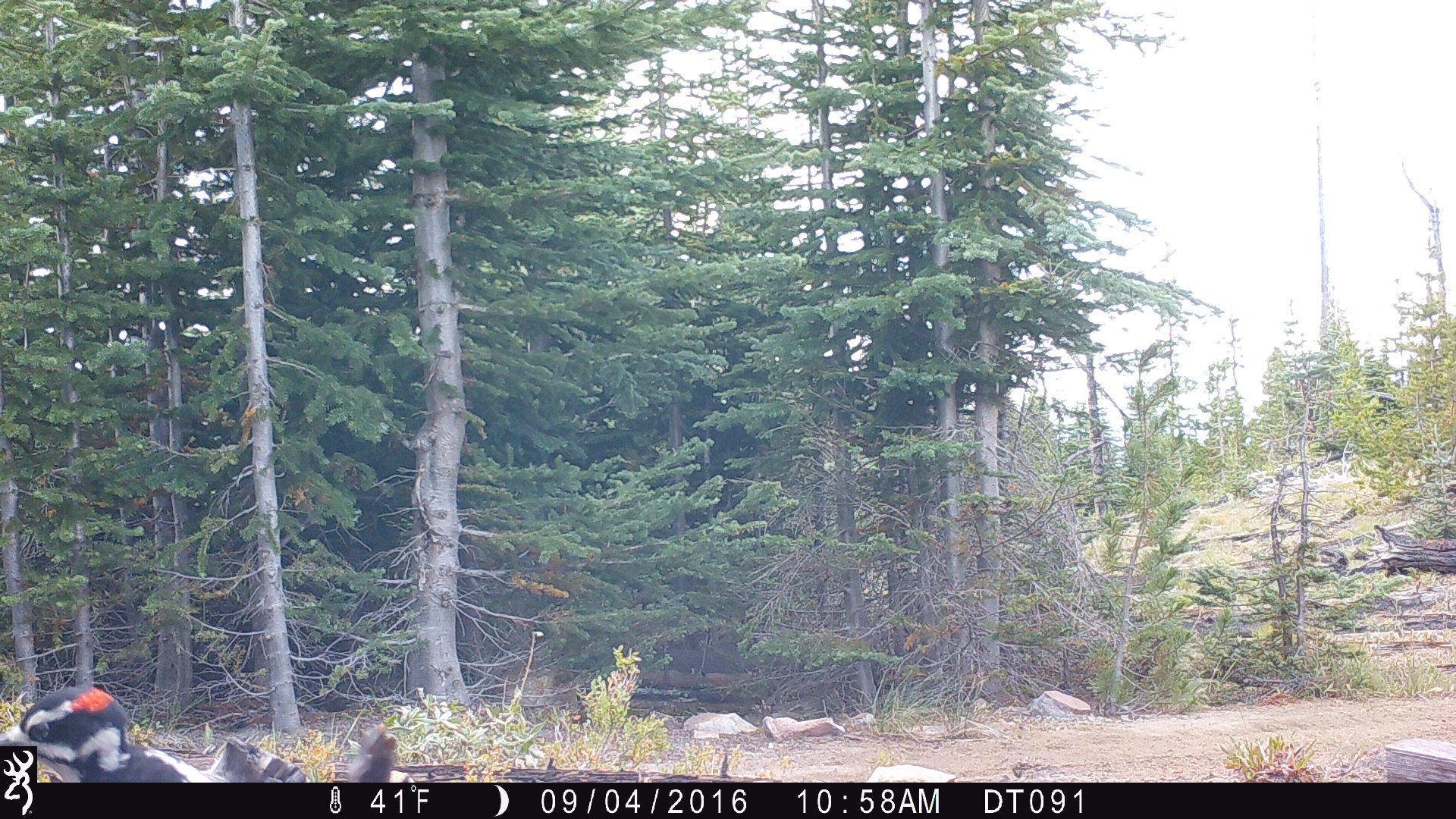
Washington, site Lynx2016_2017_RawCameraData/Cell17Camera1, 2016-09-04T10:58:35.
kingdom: Animalia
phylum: Chordata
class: Aves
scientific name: Aves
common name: birds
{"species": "Aves (birds)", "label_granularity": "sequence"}